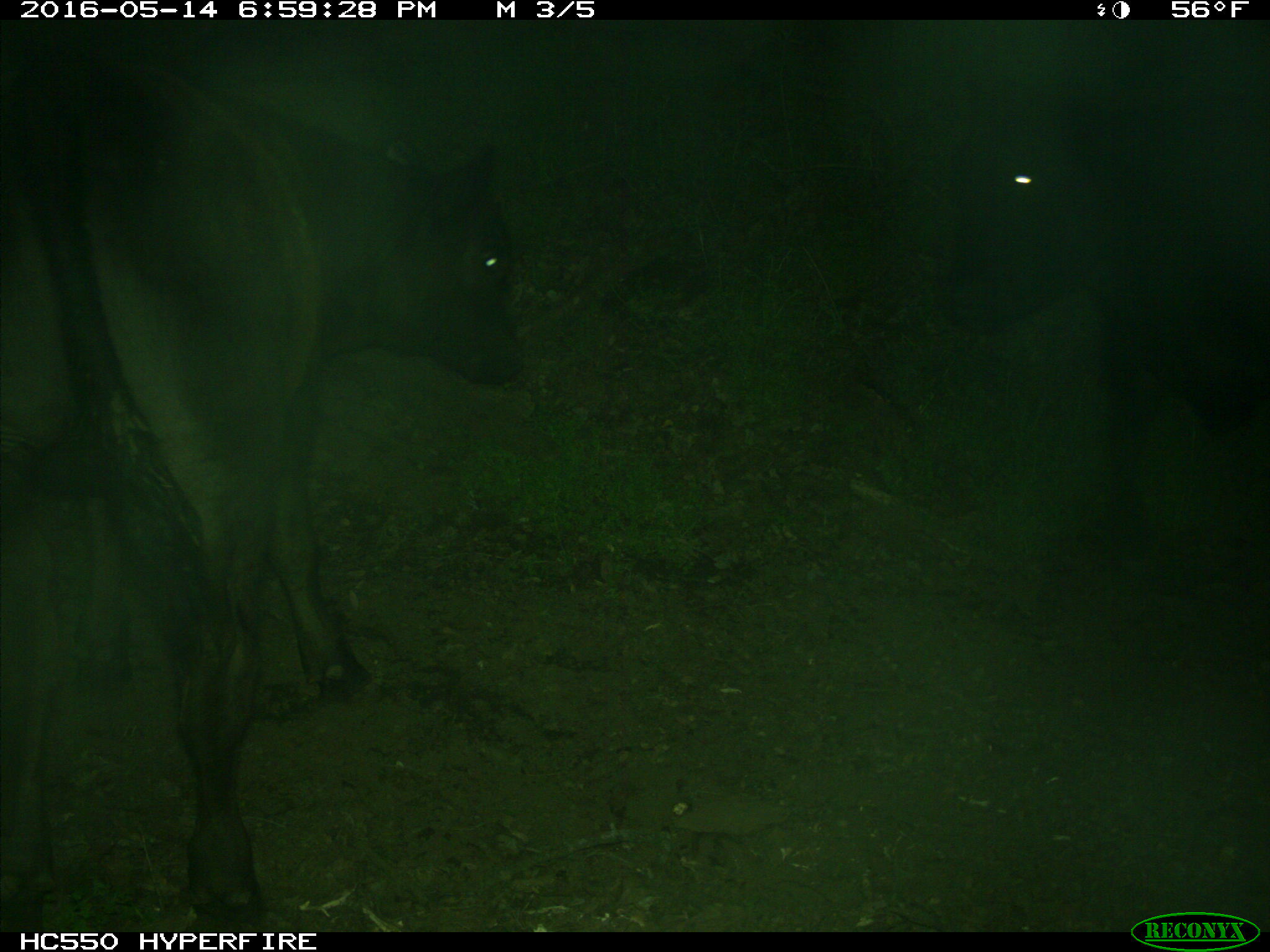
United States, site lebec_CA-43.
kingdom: Animalia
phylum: Chordata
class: Mammalia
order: Artiodactyla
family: Bovidae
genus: Bos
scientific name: Bos taurus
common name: domestic cow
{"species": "Bos taurus (domestic cow)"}